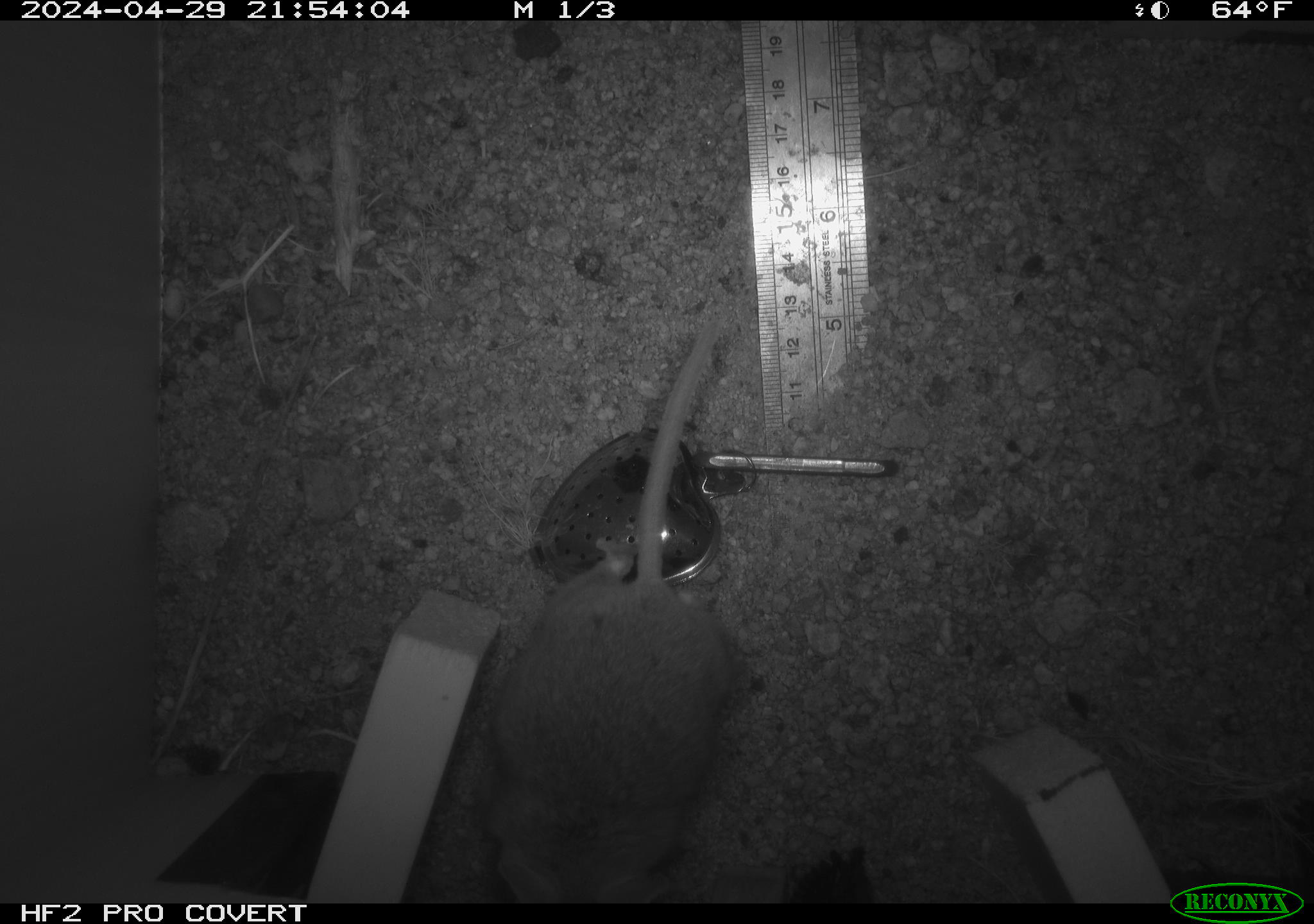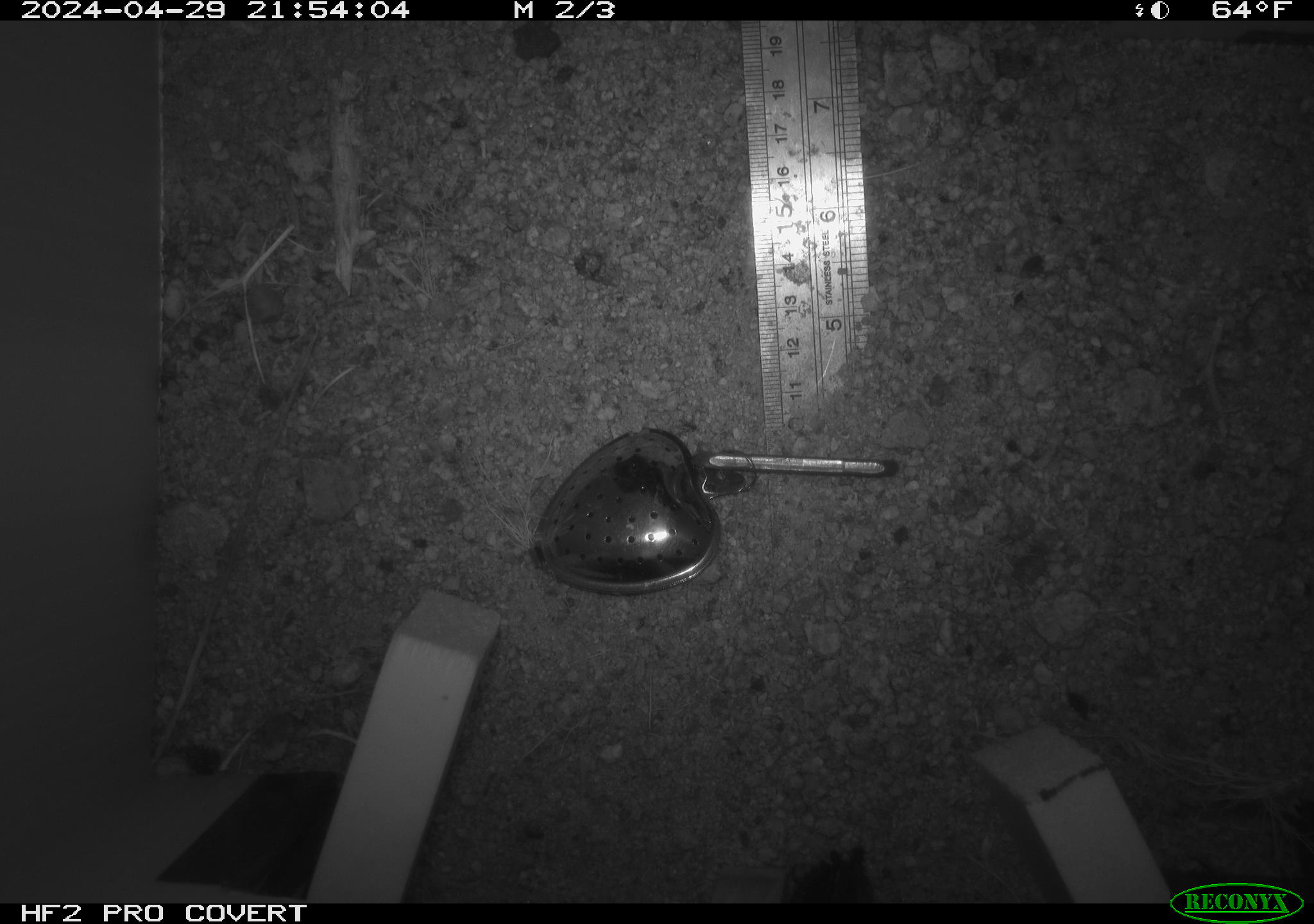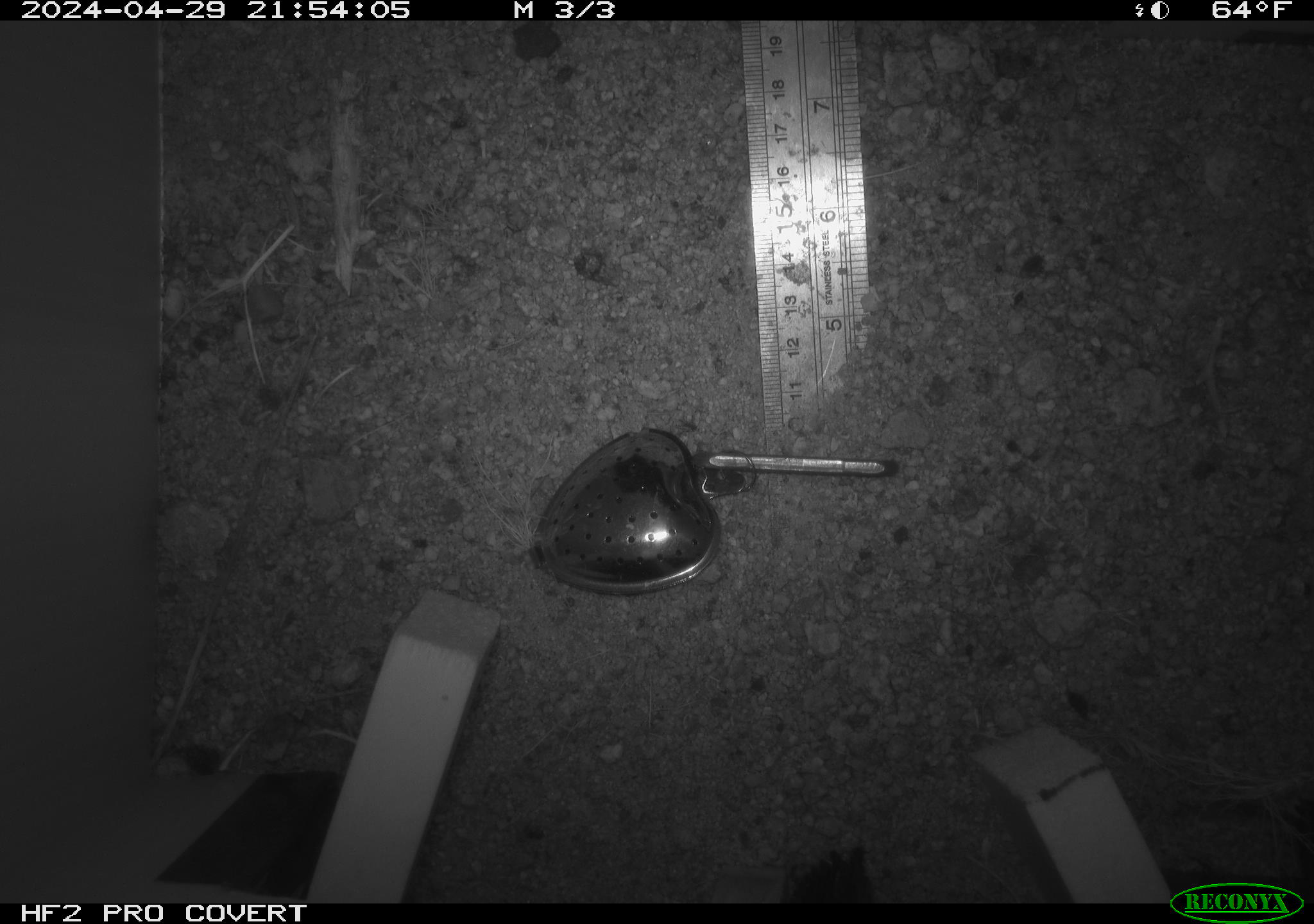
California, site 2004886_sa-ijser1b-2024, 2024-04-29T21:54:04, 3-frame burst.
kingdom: Animalia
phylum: Chordata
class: Mammalia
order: Rodentia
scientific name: Rodentia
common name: woodrat or rat or mouse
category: woodrat or rat or mouse species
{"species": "woodrat or rat or mouse species (woodrat or rat or mouse) (Rodentia)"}